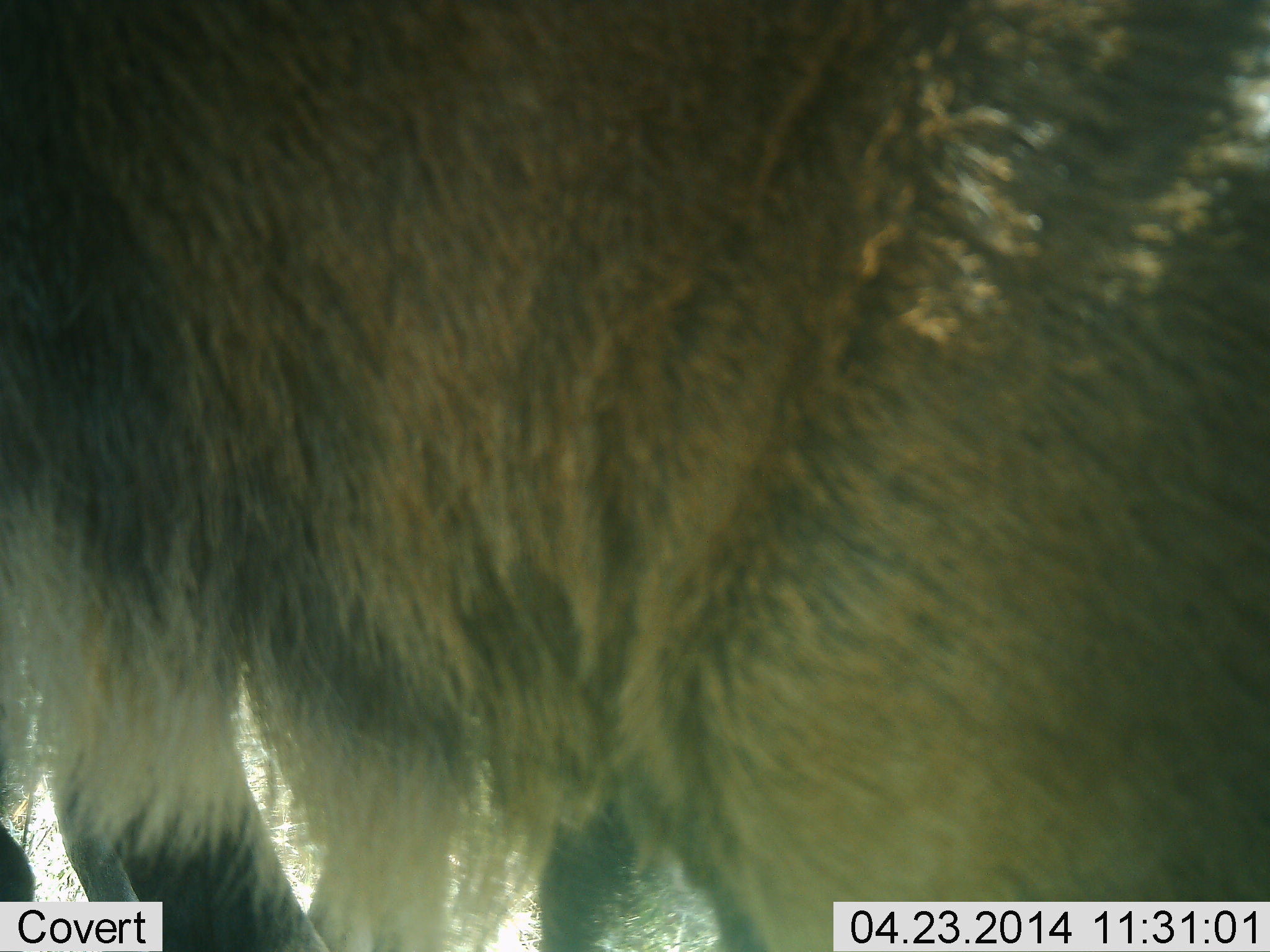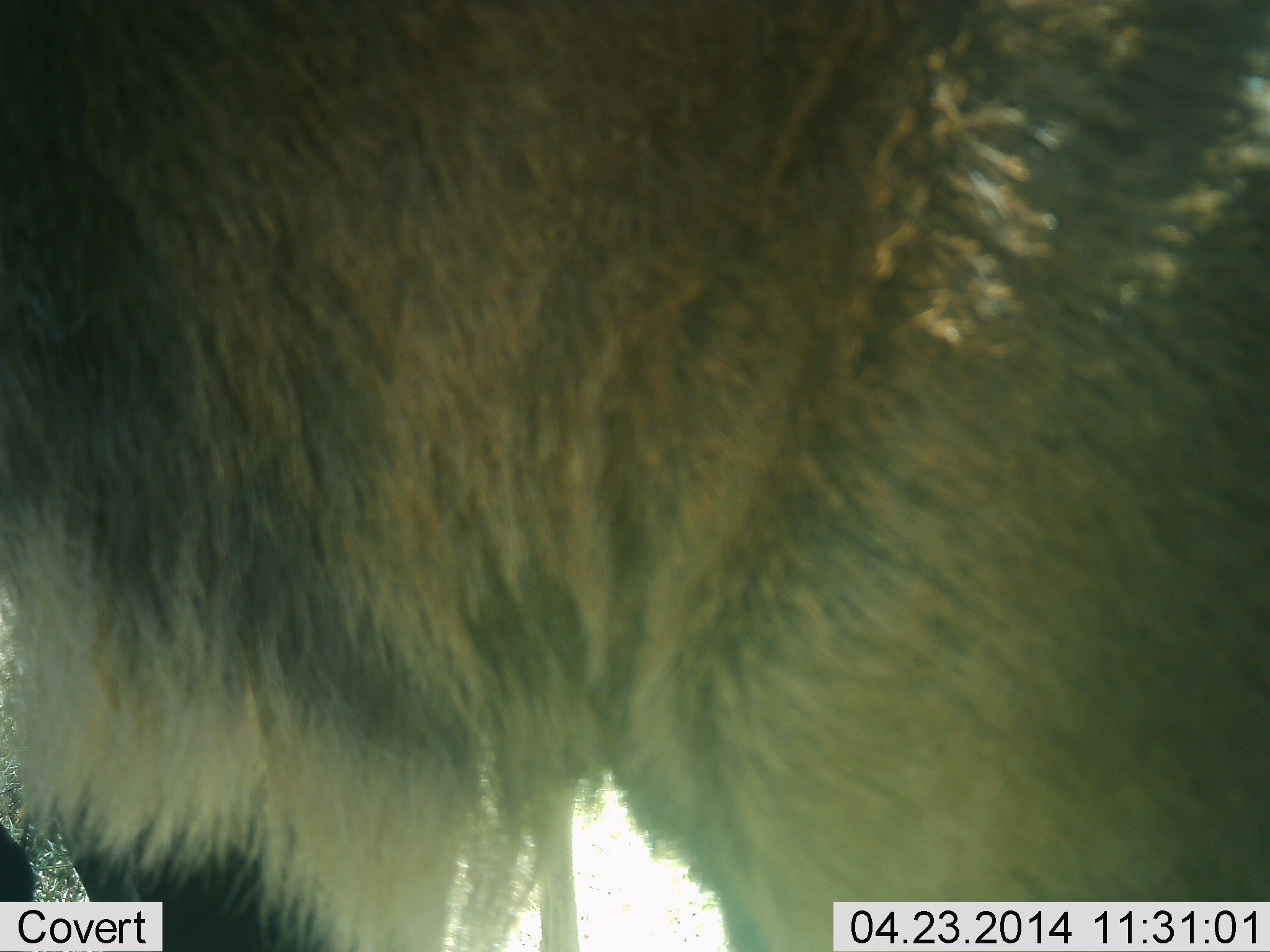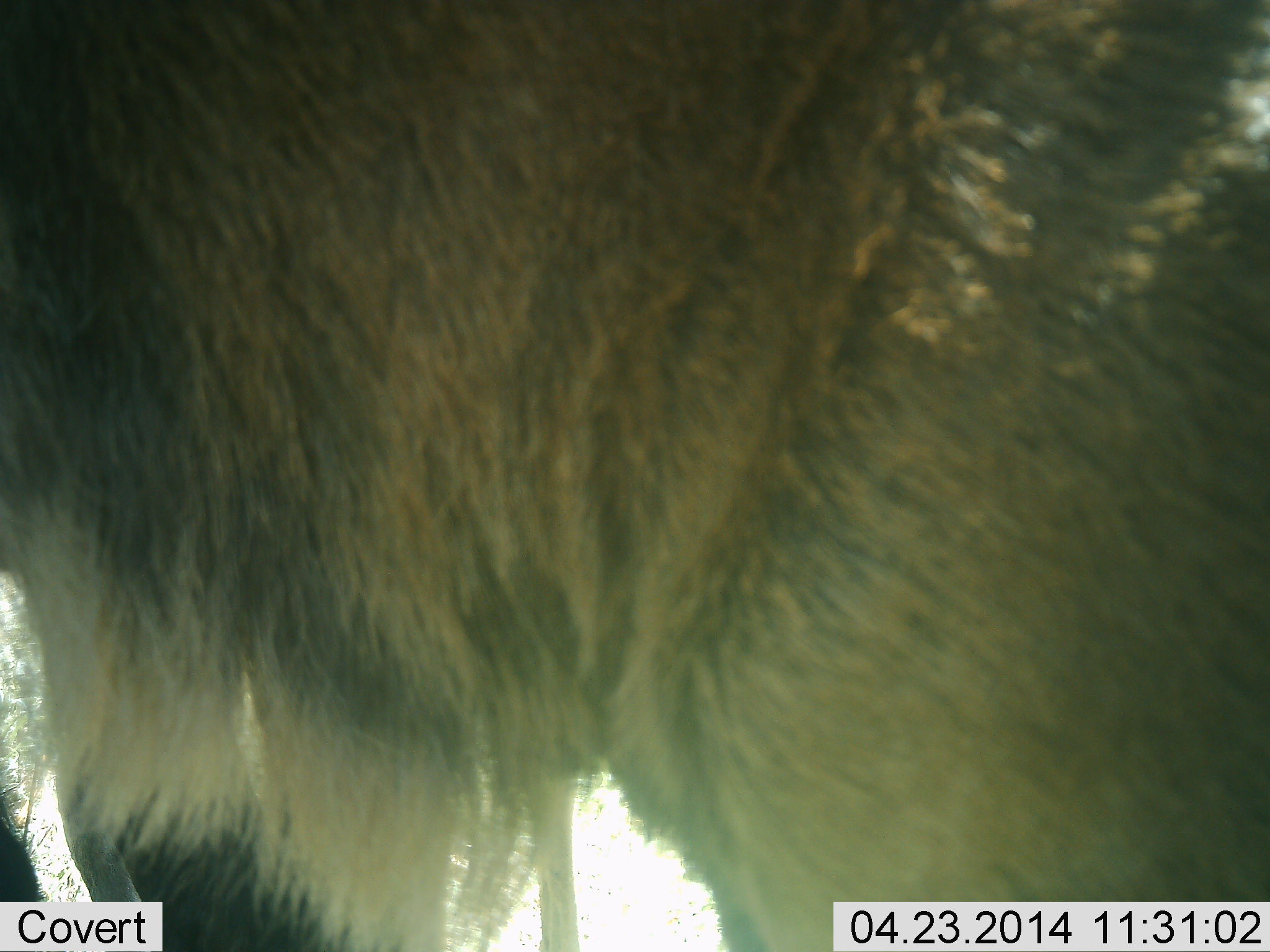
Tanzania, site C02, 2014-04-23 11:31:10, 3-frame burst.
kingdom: Animalia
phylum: Chordata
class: Mammalia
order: Artiodactyla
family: Bovidae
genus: Connochaetes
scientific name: Connochaetes taurinus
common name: blue wildebeest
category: wildebeest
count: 1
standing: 87%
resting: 0%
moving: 7%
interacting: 7%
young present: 7%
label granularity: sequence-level